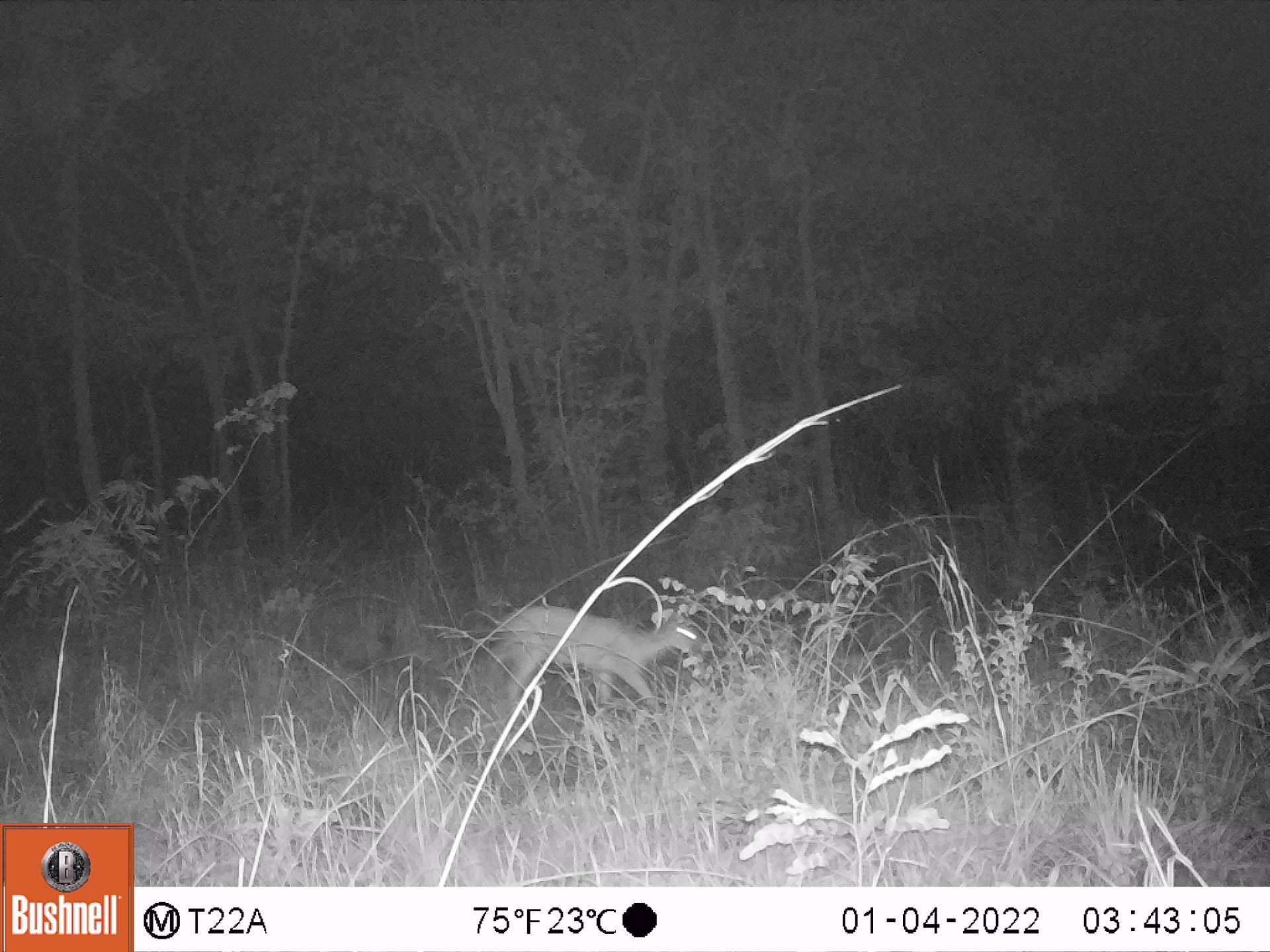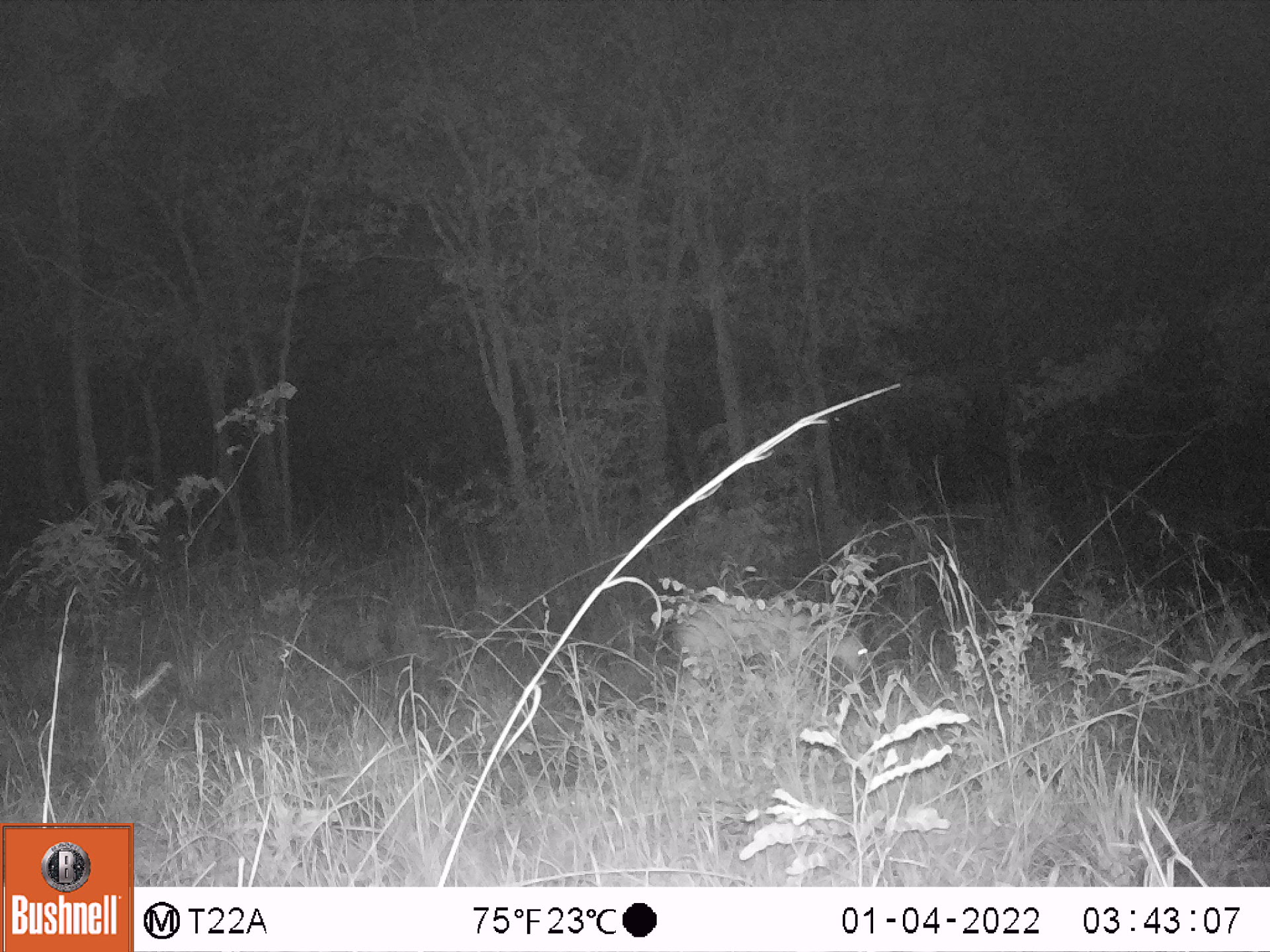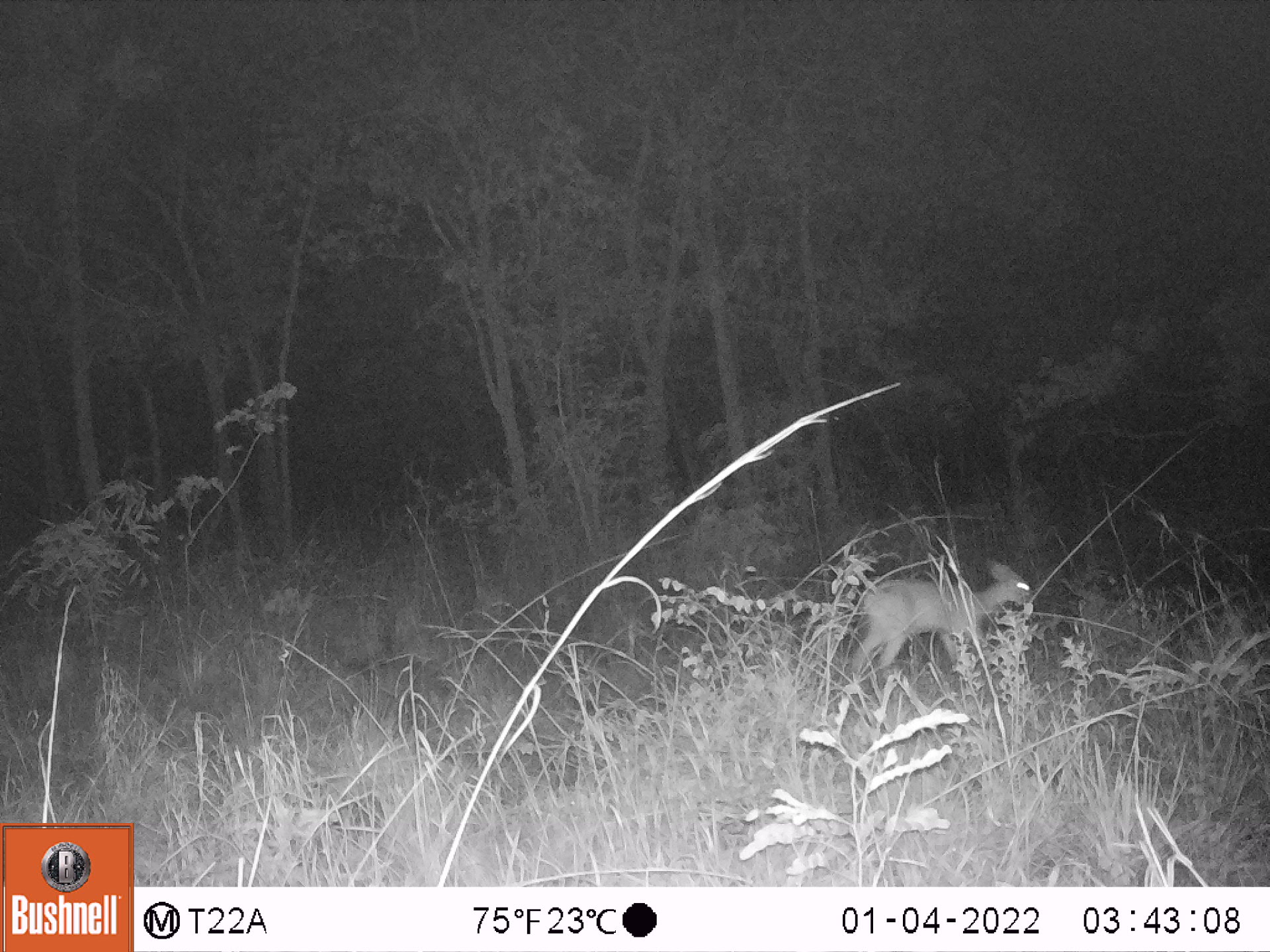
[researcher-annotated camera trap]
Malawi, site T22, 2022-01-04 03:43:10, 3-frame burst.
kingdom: Animalia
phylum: Chordata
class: Mammalia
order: Artiodactyla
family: Bovidae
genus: Sylvicapra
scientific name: Sylvicapra grimmia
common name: common duiker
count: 1